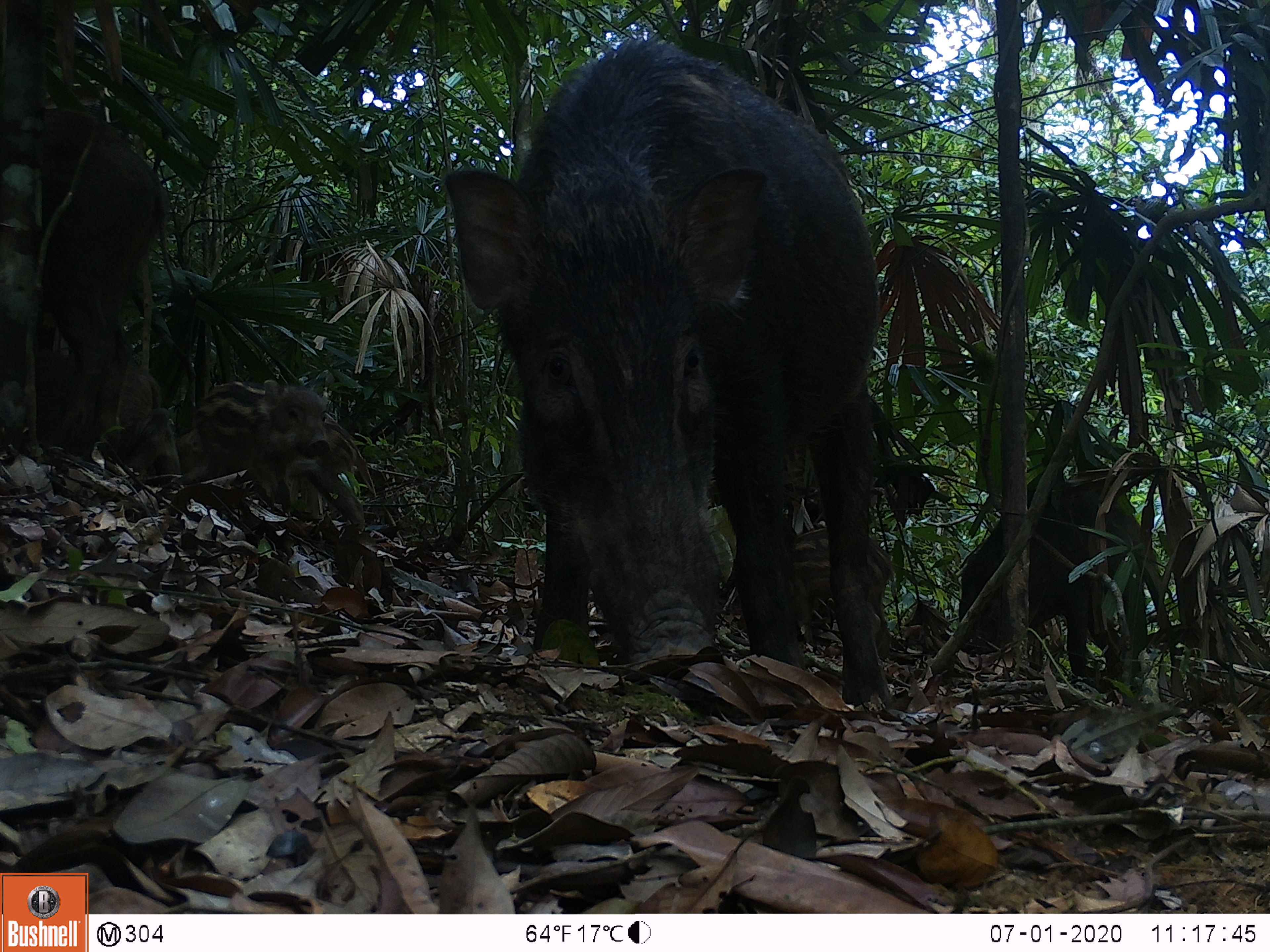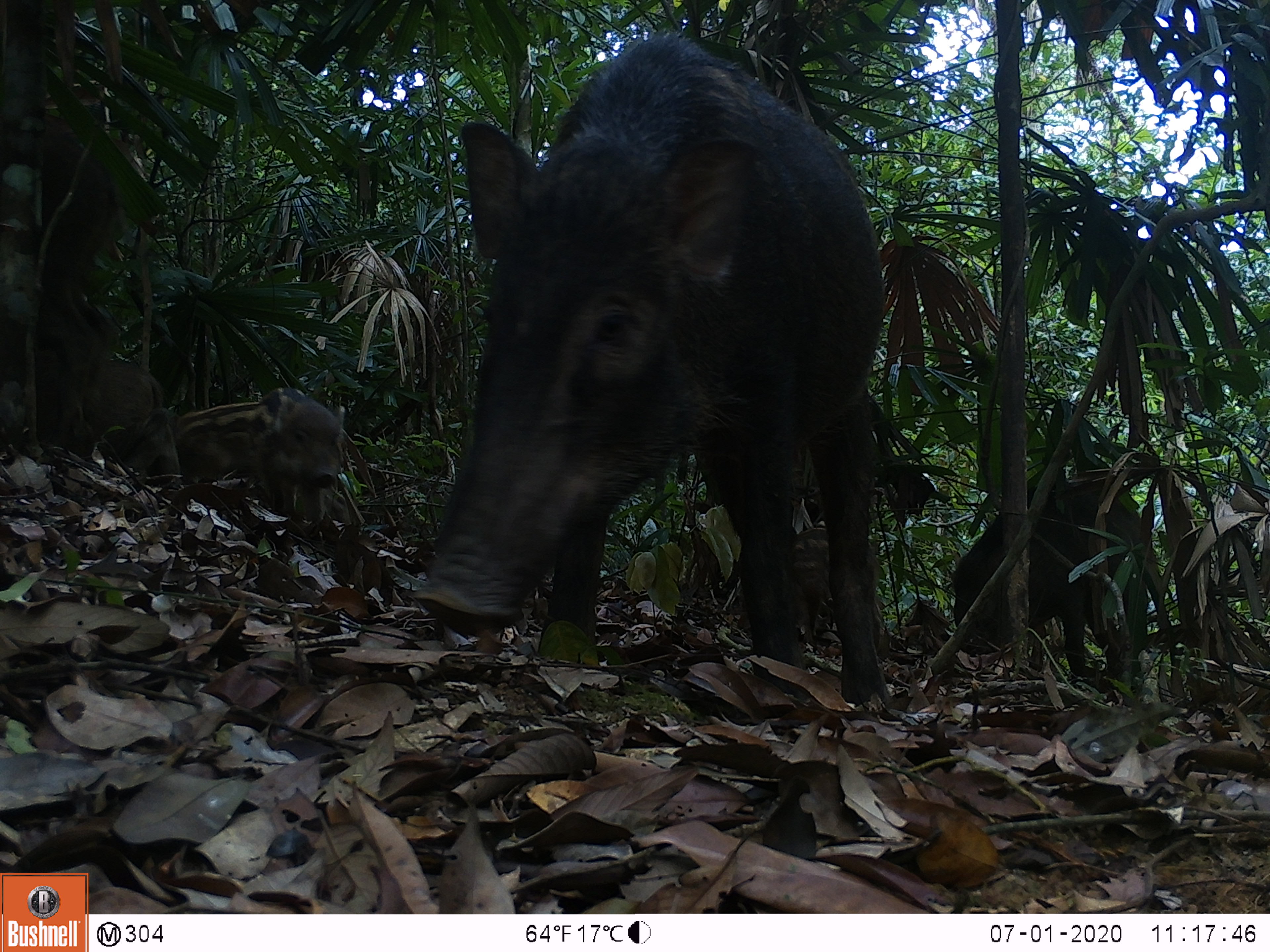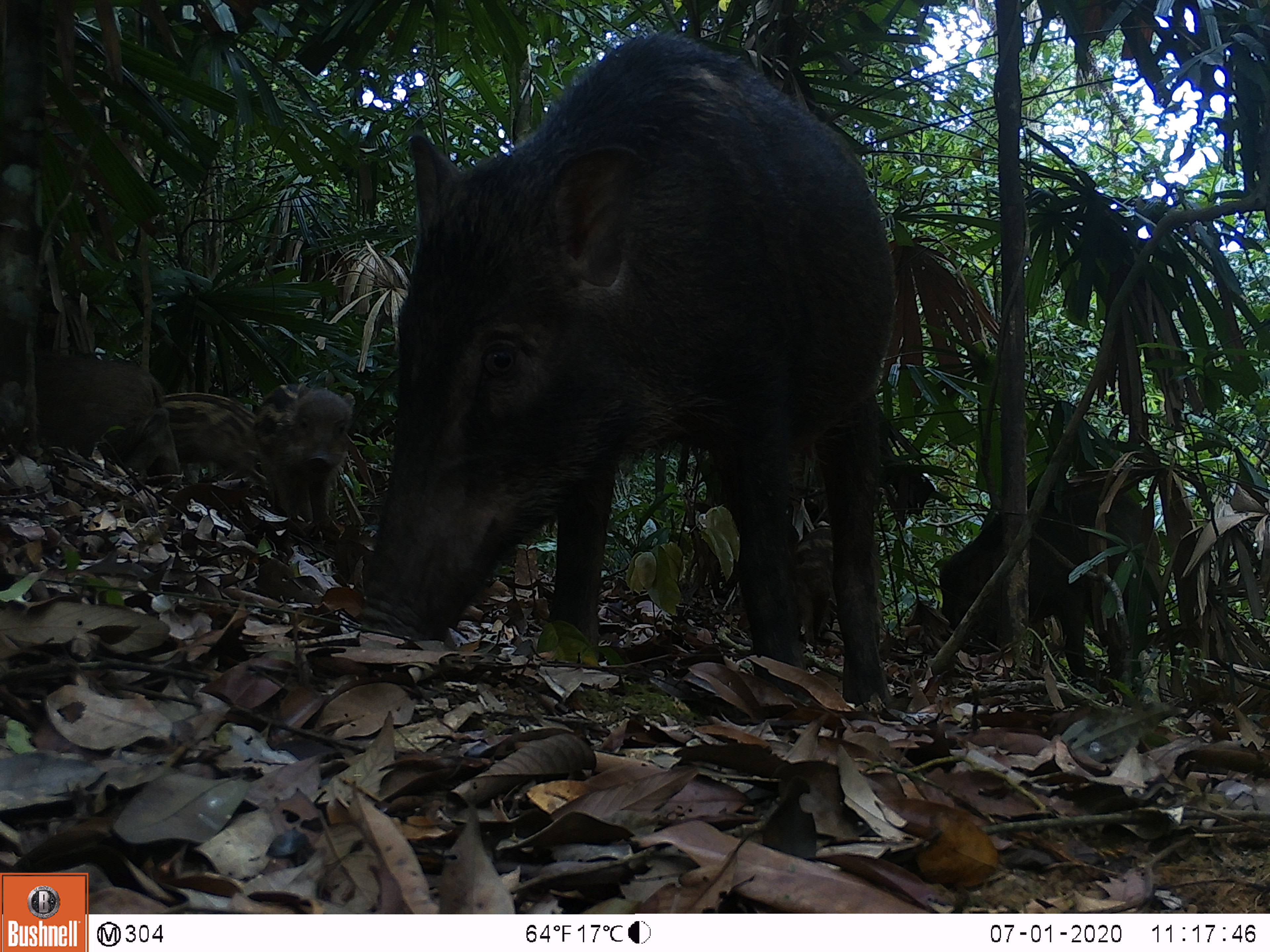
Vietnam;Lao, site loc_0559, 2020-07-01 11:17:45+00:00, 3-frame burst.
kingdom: Animalia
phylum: Chordata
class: Mammalia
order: Artiodactyla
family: Suidae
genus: Sus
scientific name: Sus scrofa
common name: eurasian wild pig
Eurasian wild pig (Sus scrofa). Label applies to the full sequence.